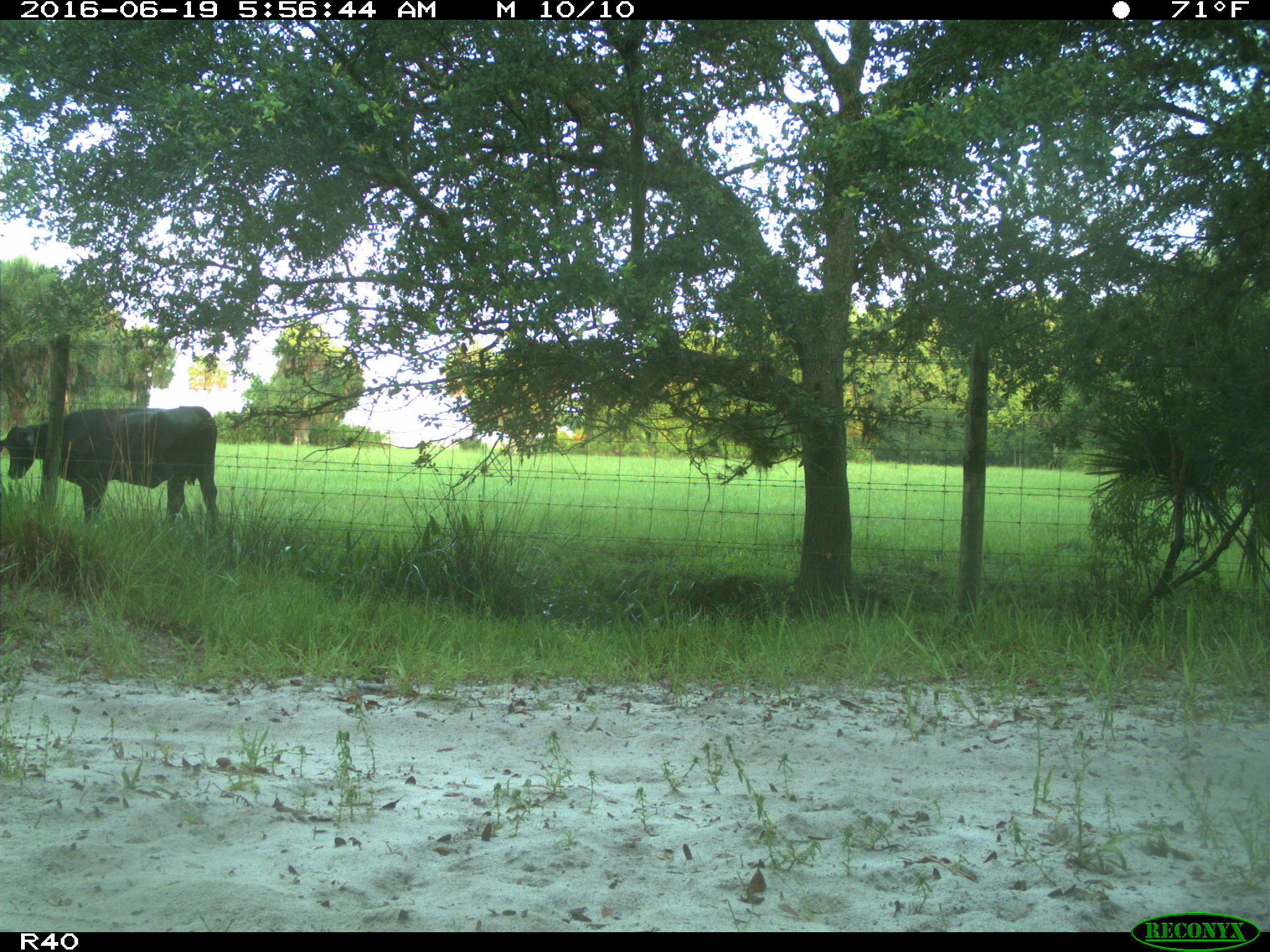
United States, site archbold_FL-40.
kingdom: Animalia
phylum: Chordata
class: Mammalia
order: Artiodactyla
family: Bovidae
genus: Bos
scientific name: Bos taurus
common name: domestic cow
Bos taurus (domestic cow).